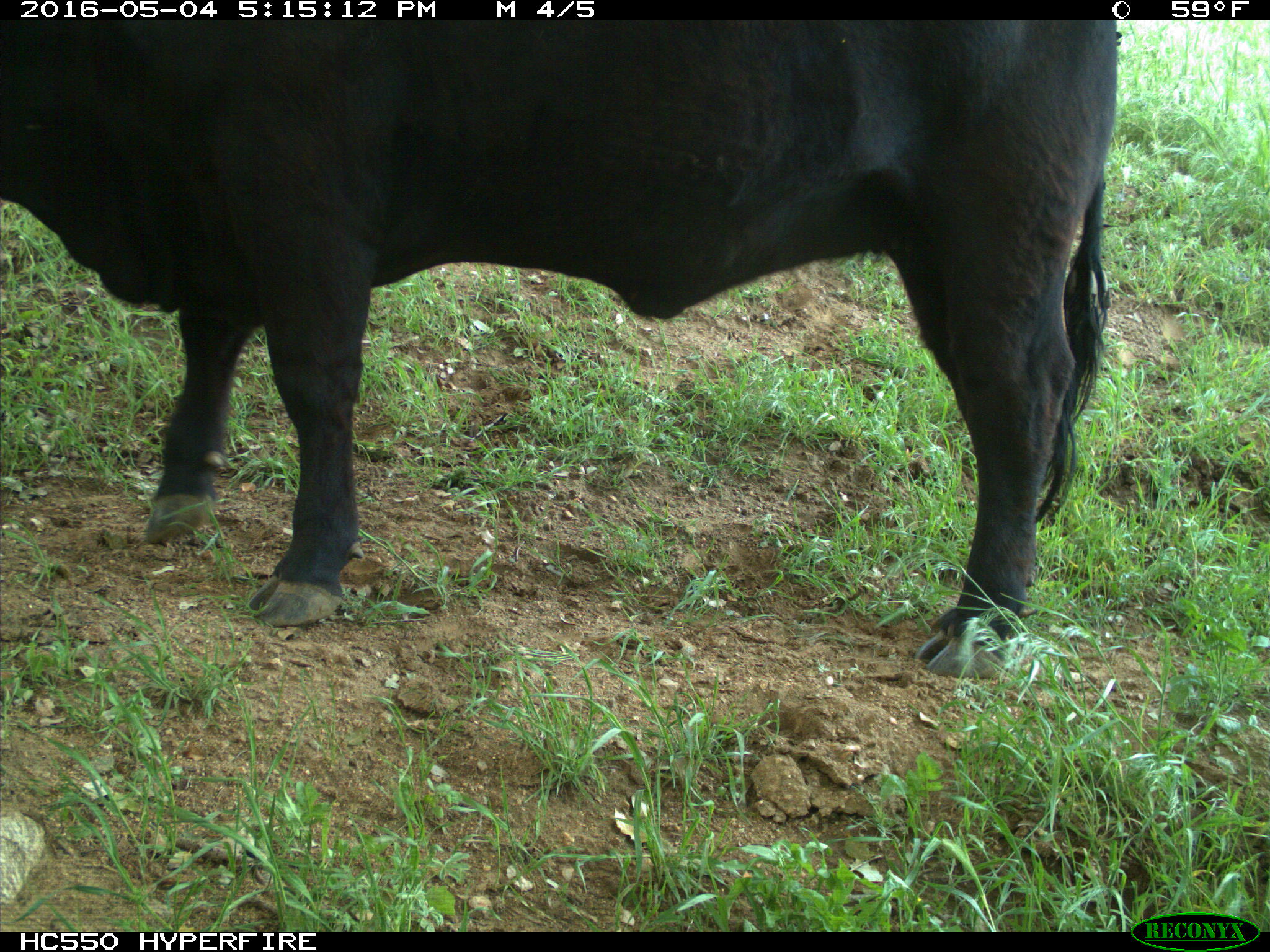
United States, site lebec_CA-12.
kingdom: Animalia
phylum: Chordata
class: Mammalia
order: Artiodactyla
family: Bovidae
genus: Bos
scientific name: Bos taurus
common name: domestic cow